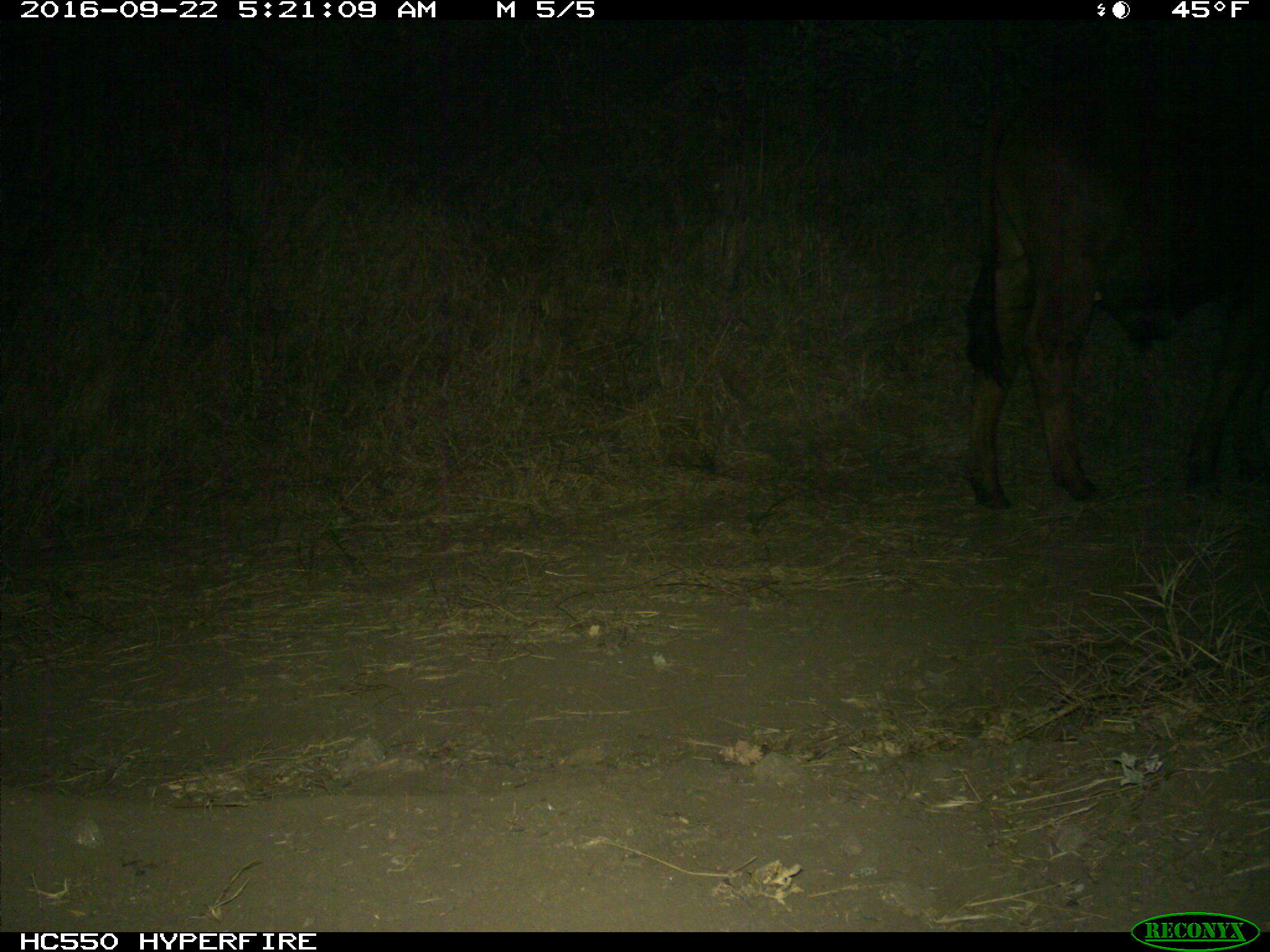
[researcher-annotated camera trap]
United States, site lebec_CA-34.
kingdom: Animalia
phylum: Chordata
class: Mammalia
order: Artiodactyla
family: Bovidae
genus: Bos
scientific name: Bos taurus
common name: domestic cow